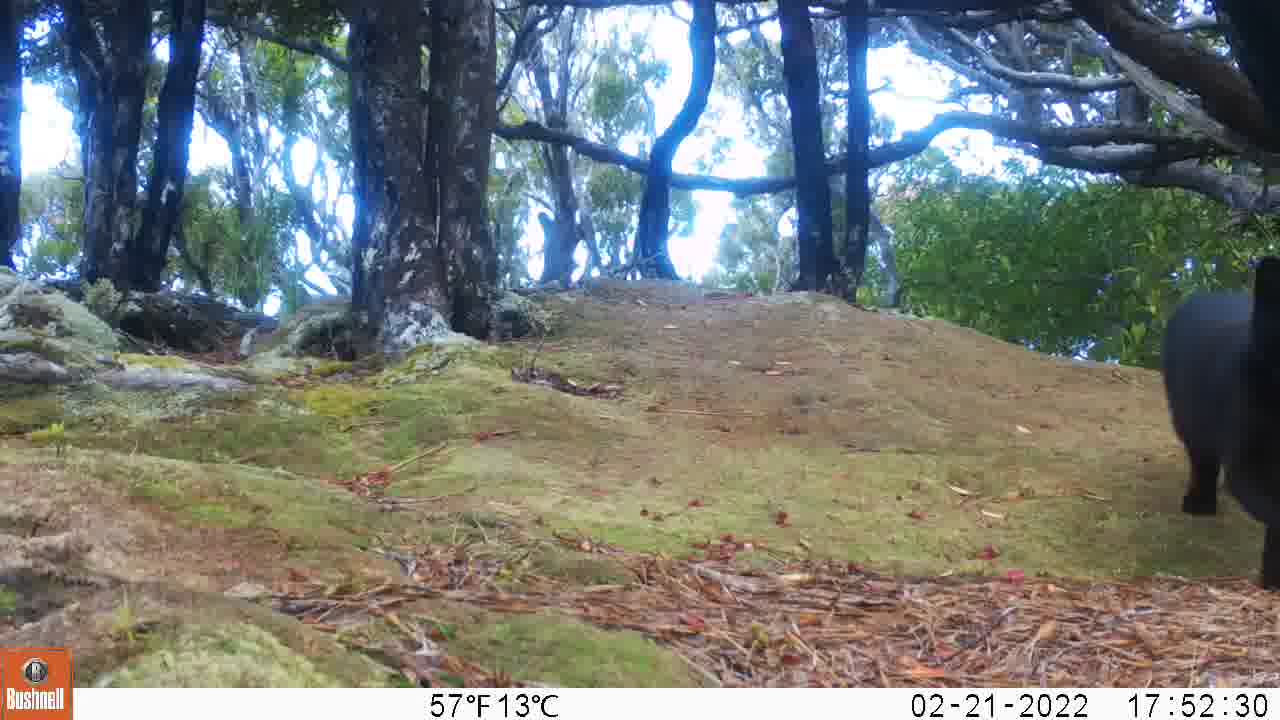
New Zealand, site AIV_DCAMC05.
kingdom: Animalia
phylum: Chordata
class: Mammalia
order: Carnivora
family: Felidae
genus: Felis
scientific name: Felis catus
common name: domestic cat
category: cat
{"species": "cat (domestic cat) (Felis catus)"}